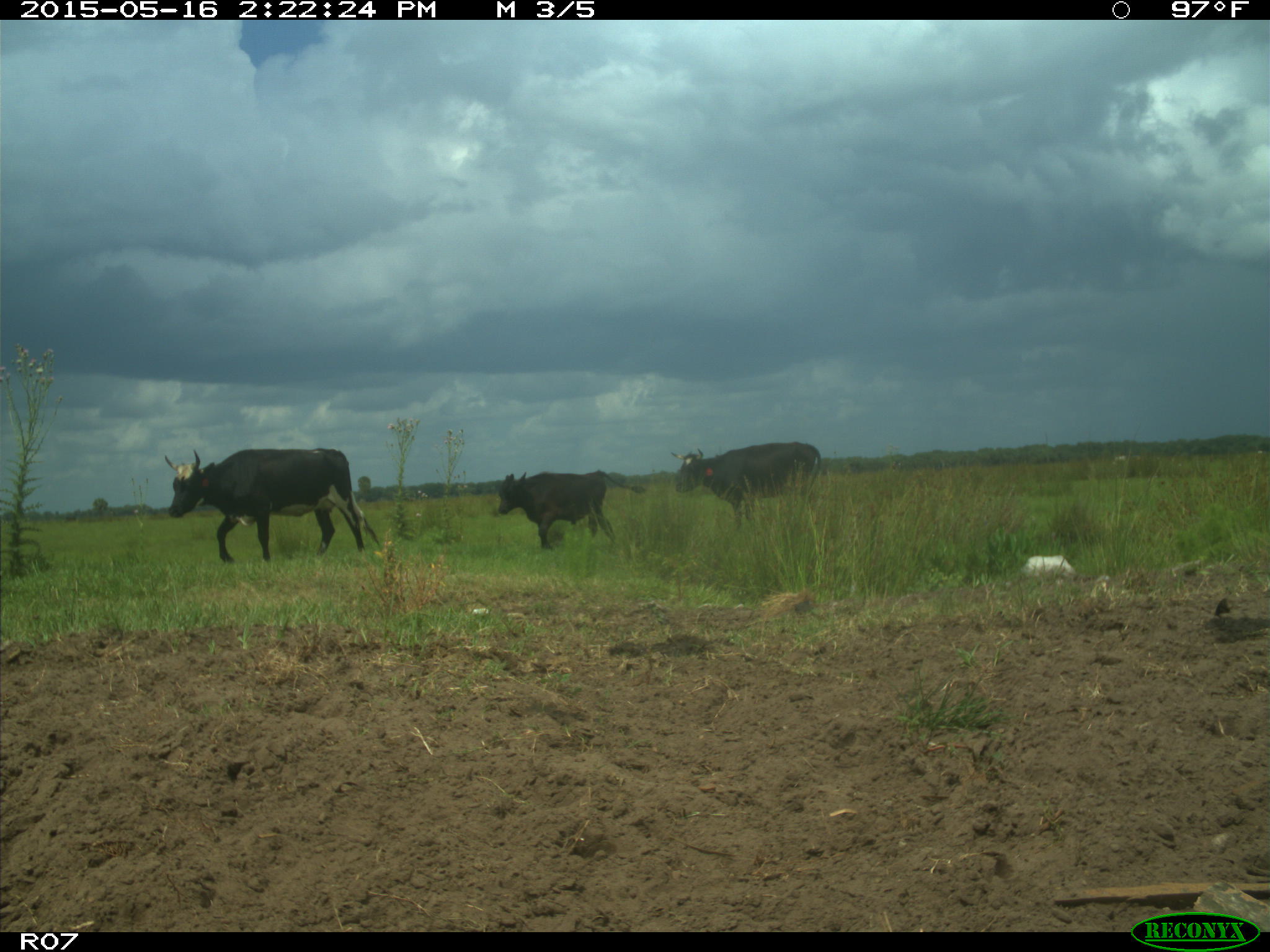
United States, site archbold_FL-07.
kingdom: Animalia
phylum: Chordata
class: Mammalia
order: Artiodactyla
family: Bovidae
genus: Bos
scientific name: Bos taurus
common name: domestic cow